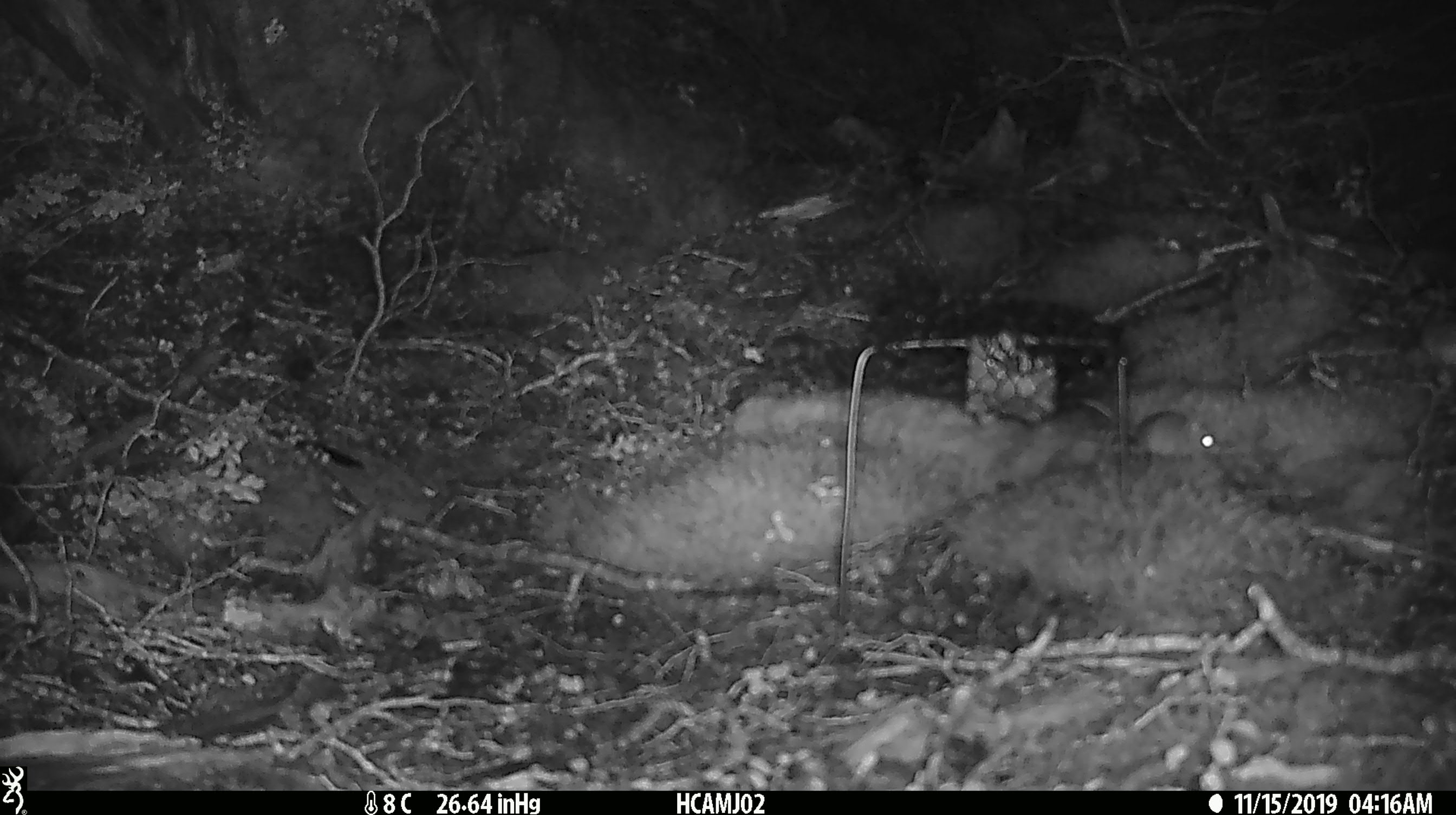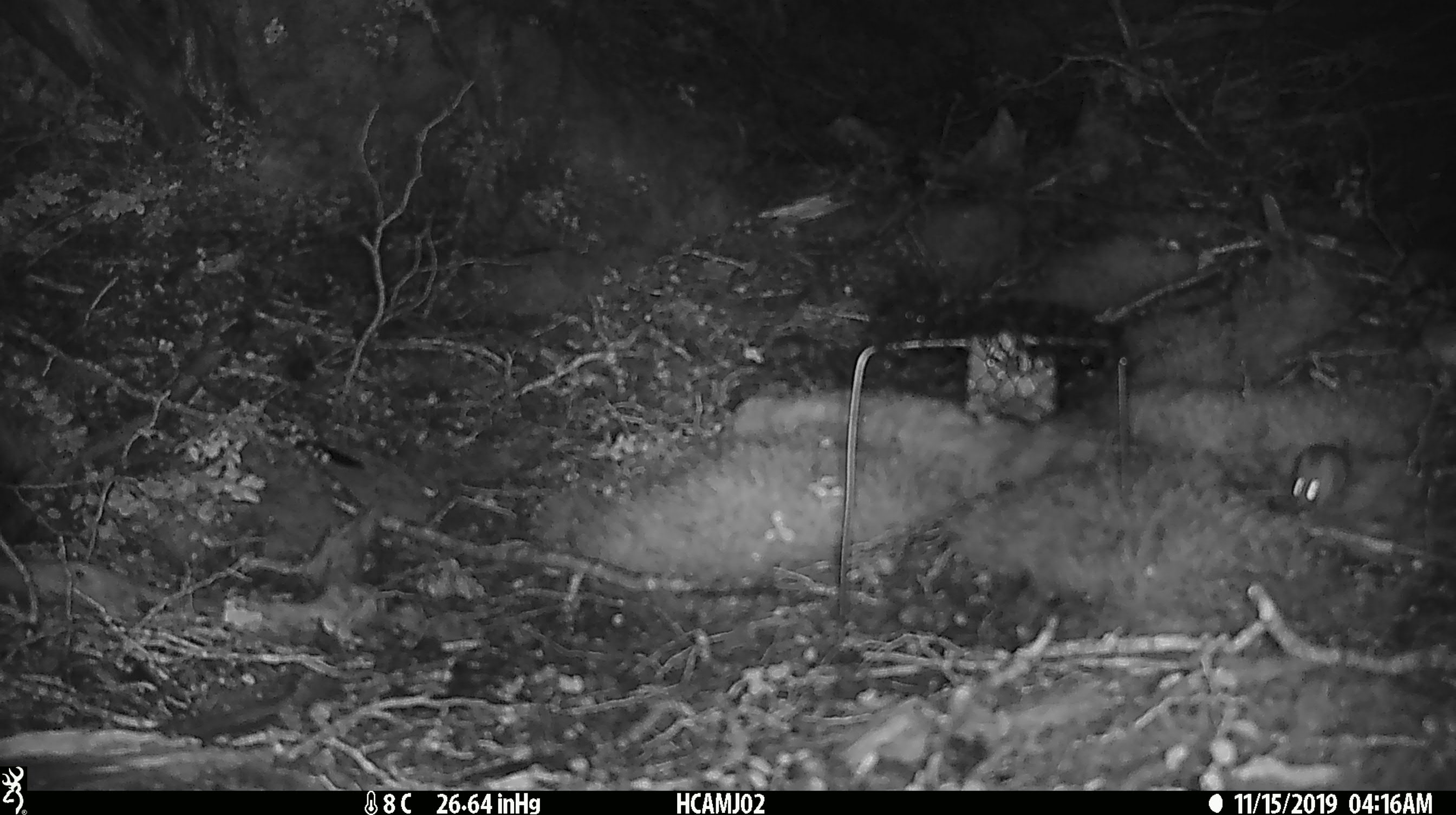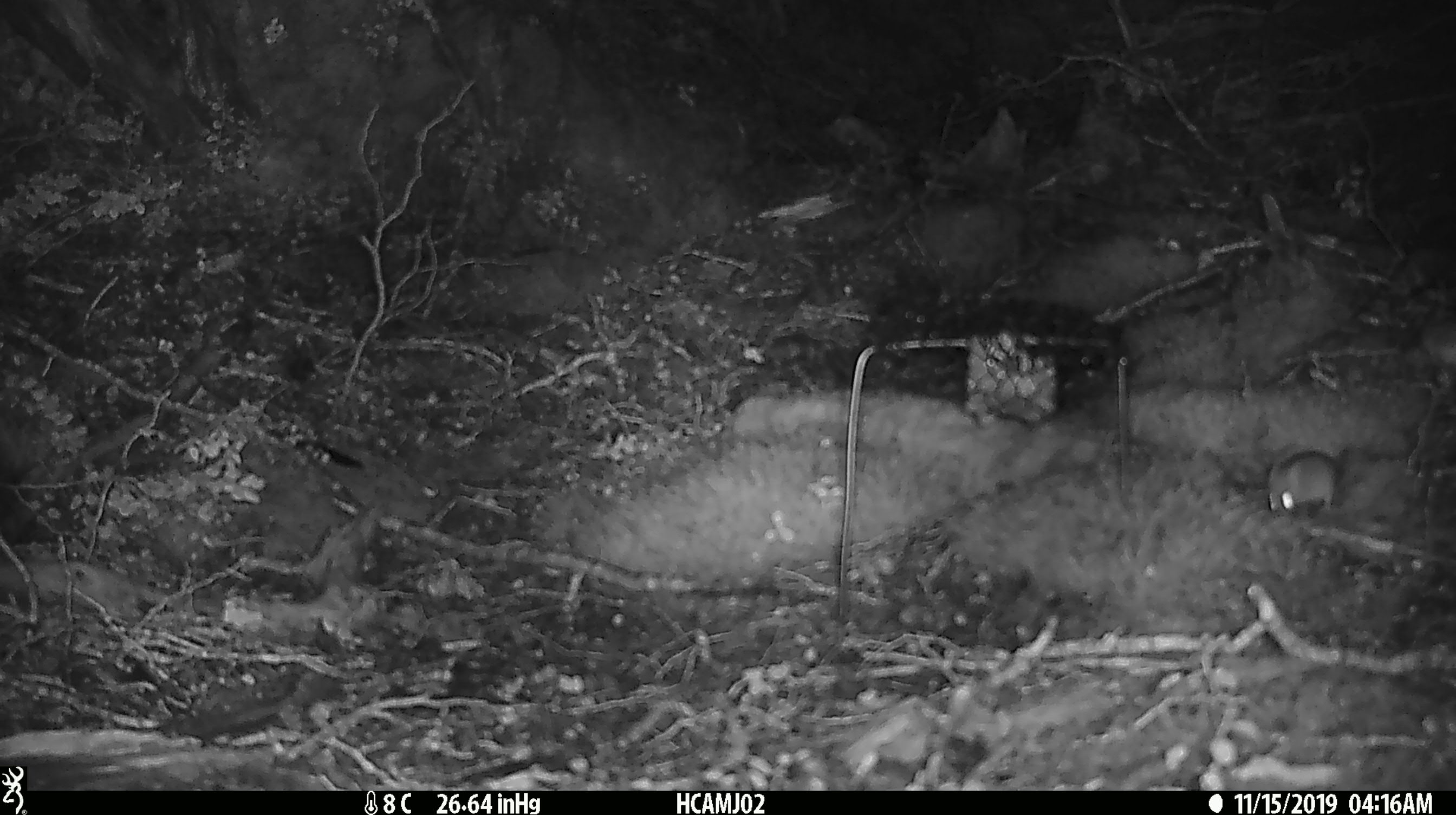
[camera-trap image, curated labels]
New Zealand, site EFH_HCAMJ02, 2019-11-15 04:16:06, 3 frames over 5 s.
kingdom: Animalia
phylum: Chordata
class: Mammalia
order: Rodentia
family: Muridae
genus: Mus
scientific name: Mus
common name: mouse